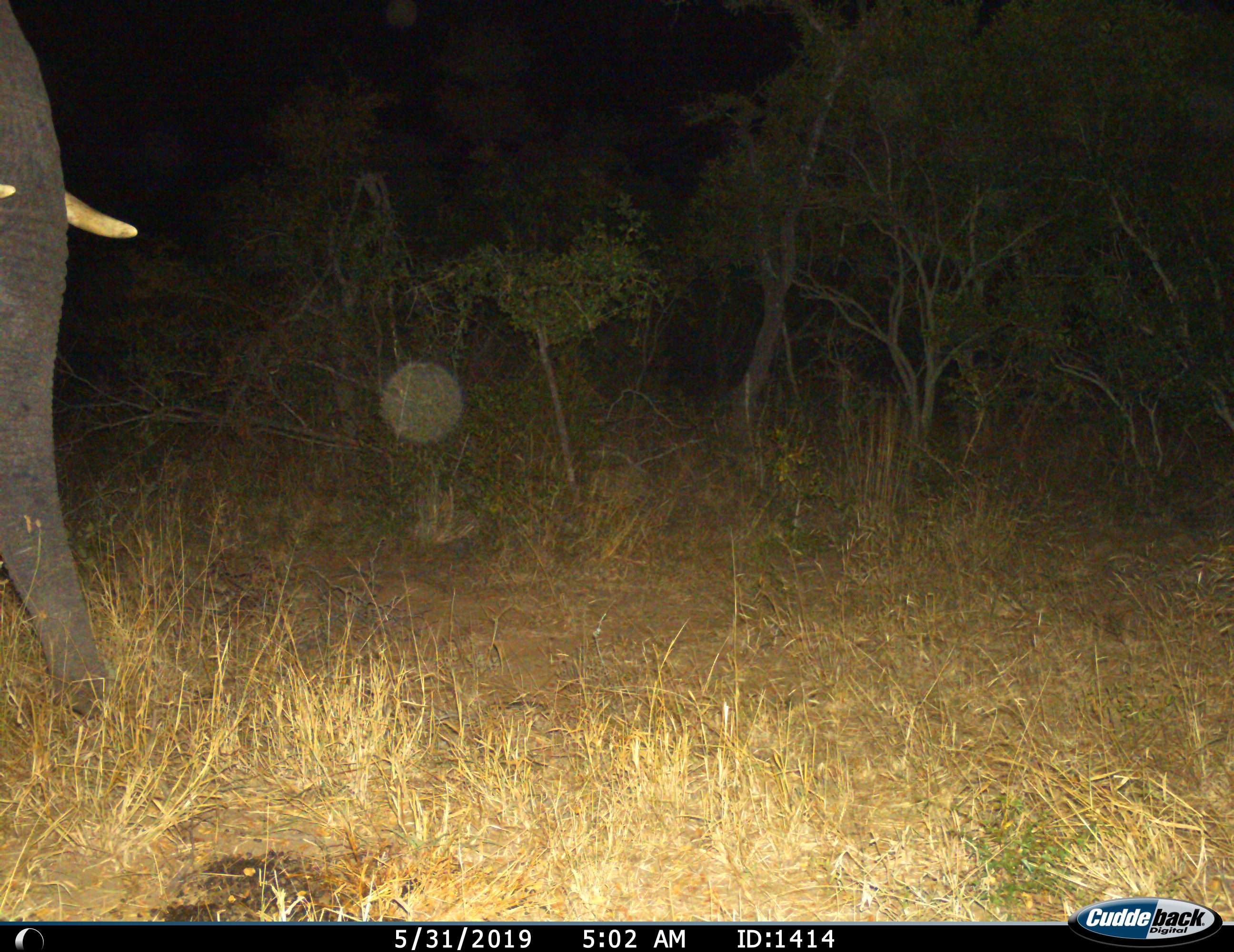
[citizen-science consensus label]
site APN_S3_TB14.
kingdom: Animalia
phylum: Chordata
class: Mammalia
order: Proboscidea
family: Elephantidae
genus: Loxodonta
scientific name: Loxodonta africana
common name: african bush elephant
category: elephant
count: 1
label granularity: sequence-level